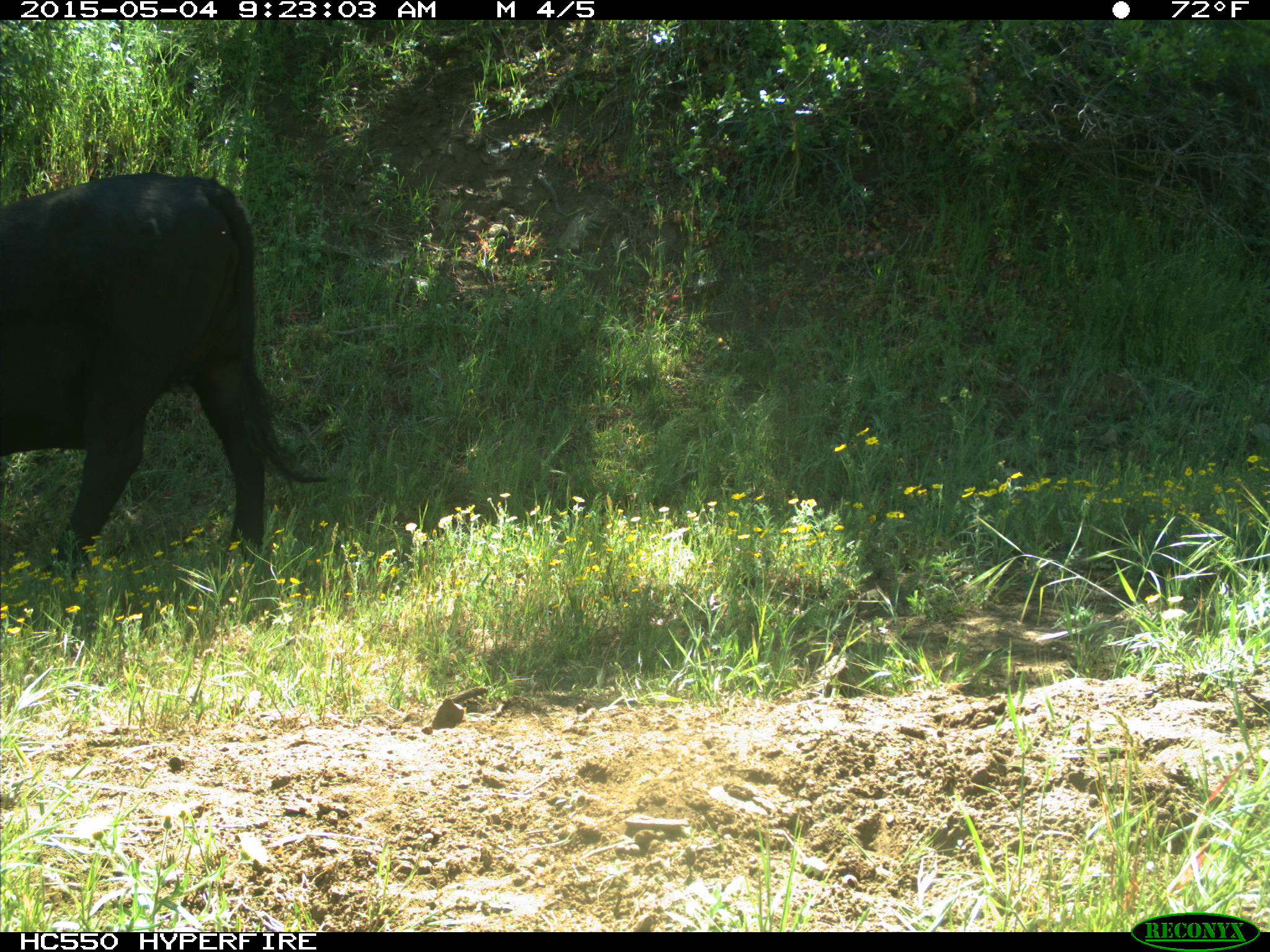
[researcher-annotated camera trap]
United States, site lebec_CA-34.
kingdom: Animalia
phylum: Chordata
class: Mammalia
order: Artiodactyla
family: Bovidae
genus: Bos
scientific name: Bos taurus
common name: domestic cow